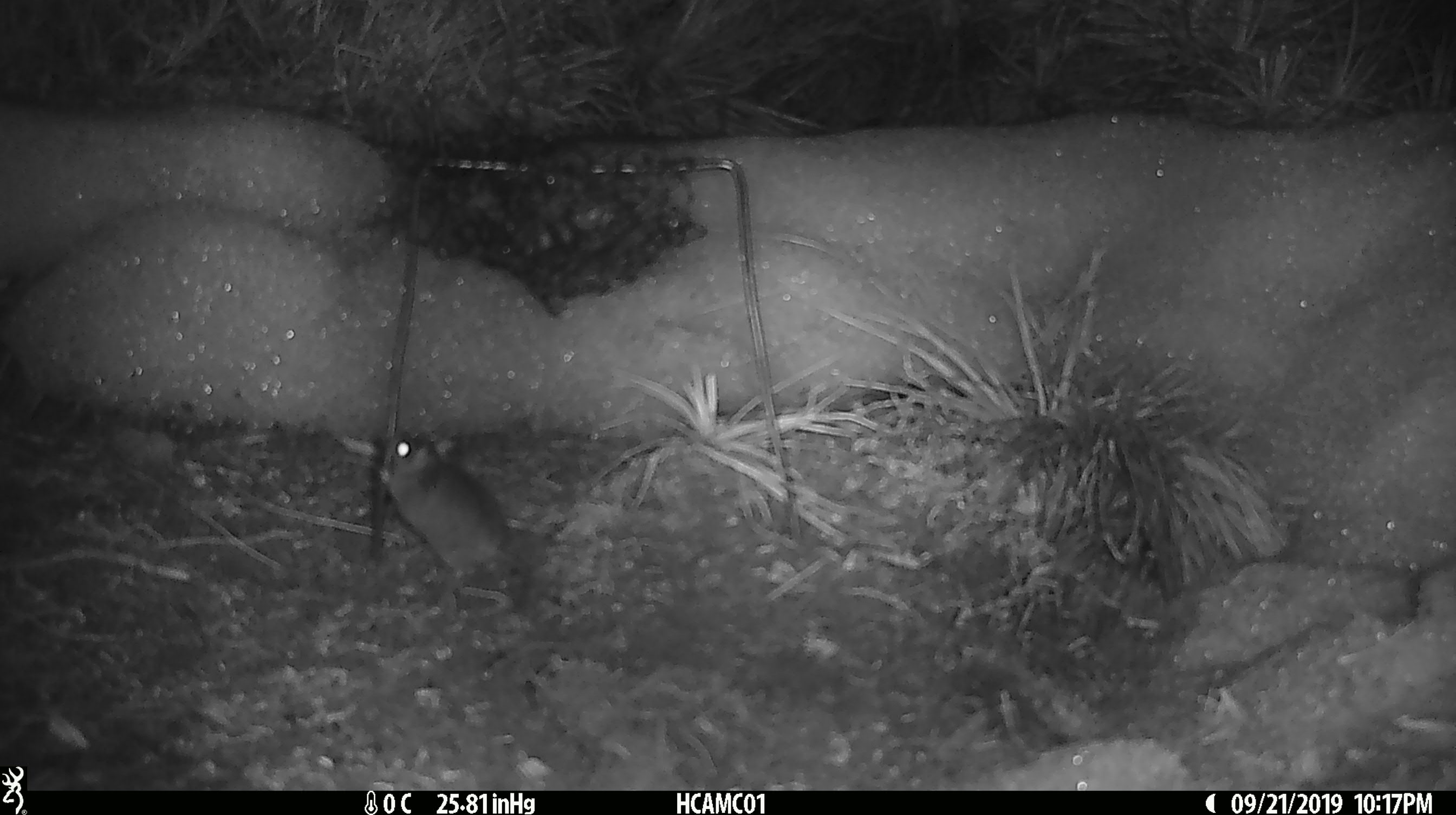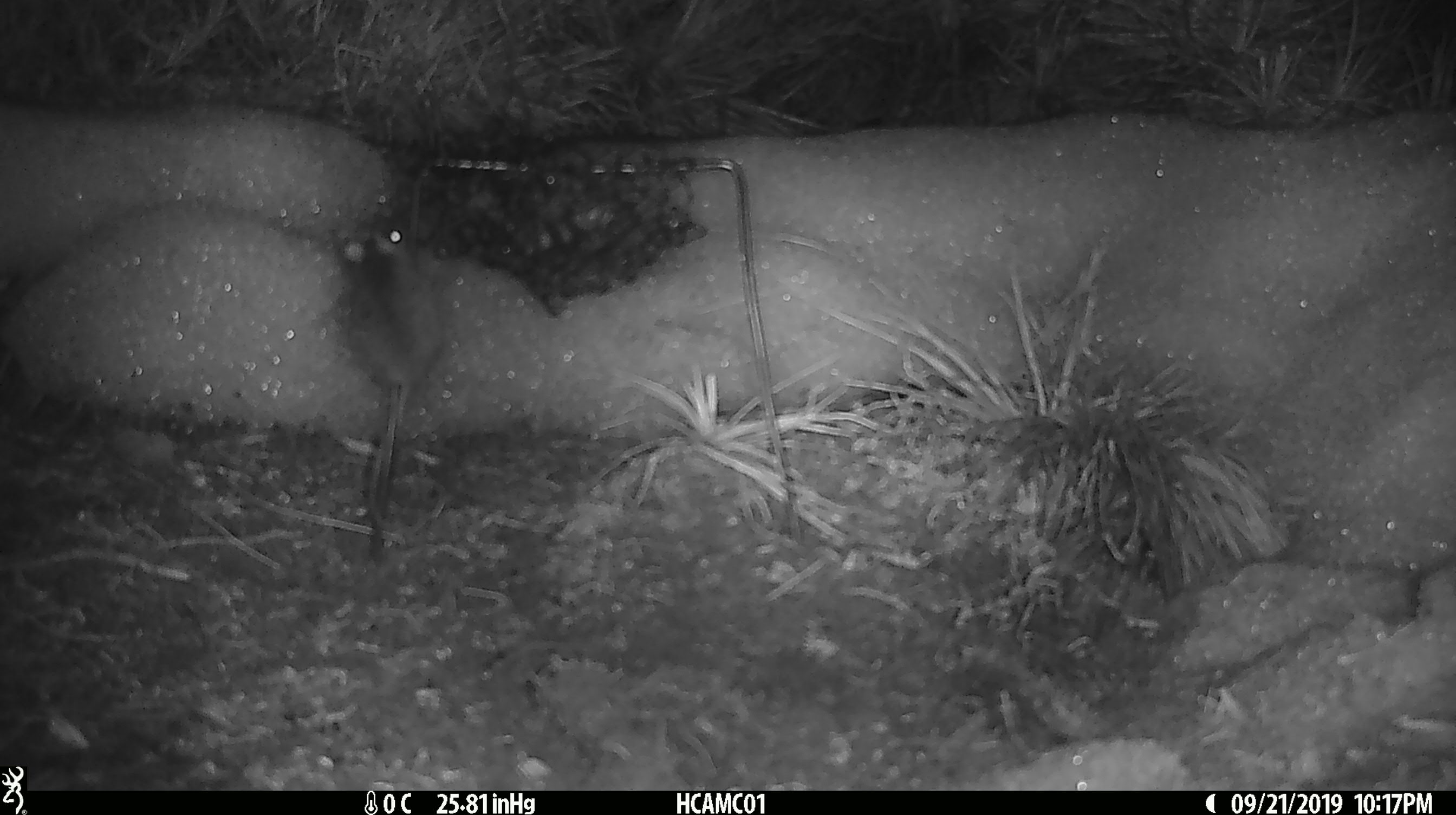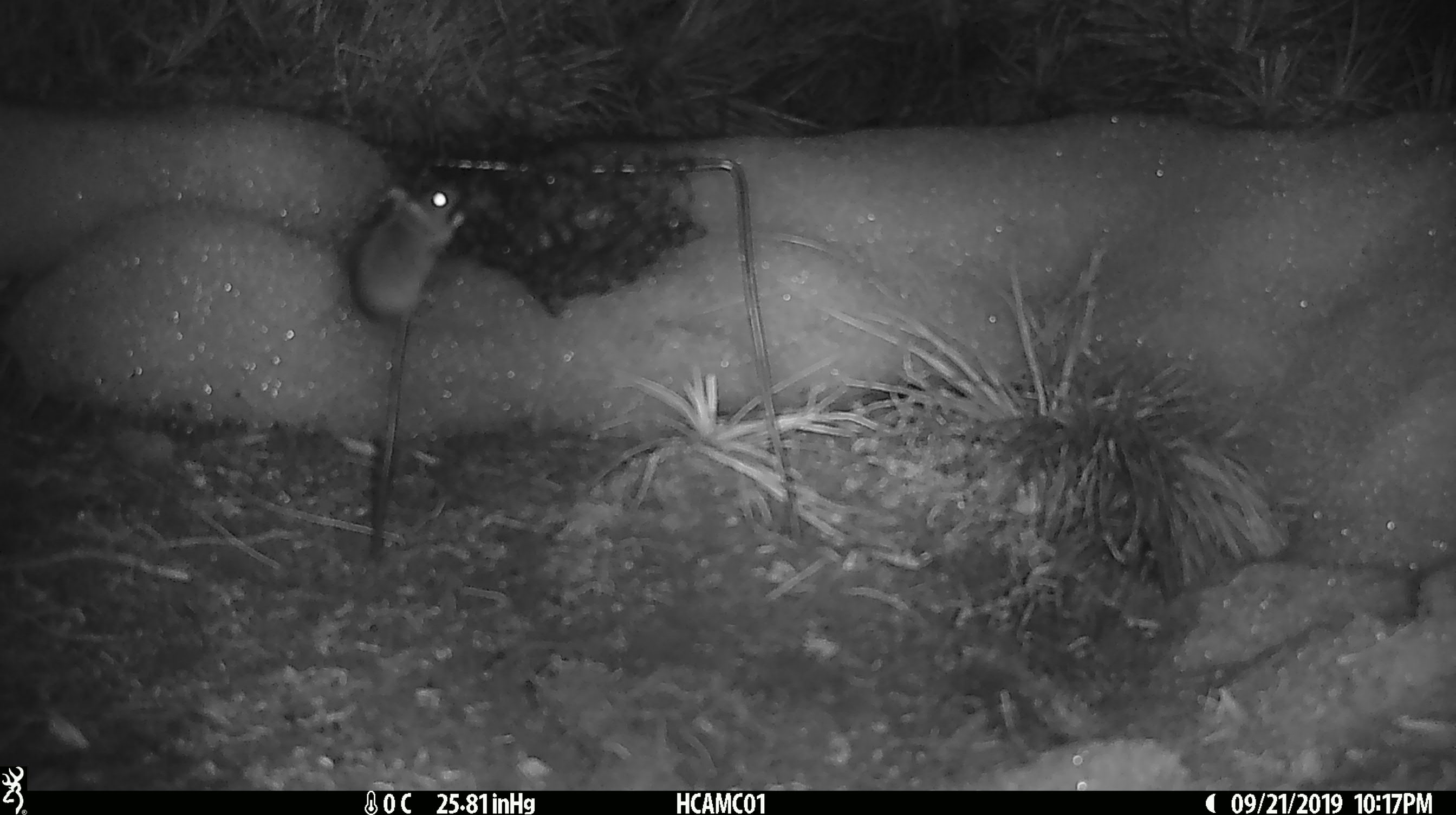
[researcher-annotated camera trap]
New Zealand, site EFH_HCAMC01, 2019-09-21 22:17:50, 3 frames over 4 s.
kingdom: Animalia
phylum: Chordata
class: Mammalia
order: Rodentia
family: Muridae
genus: Mus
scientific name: Mus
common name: mouse